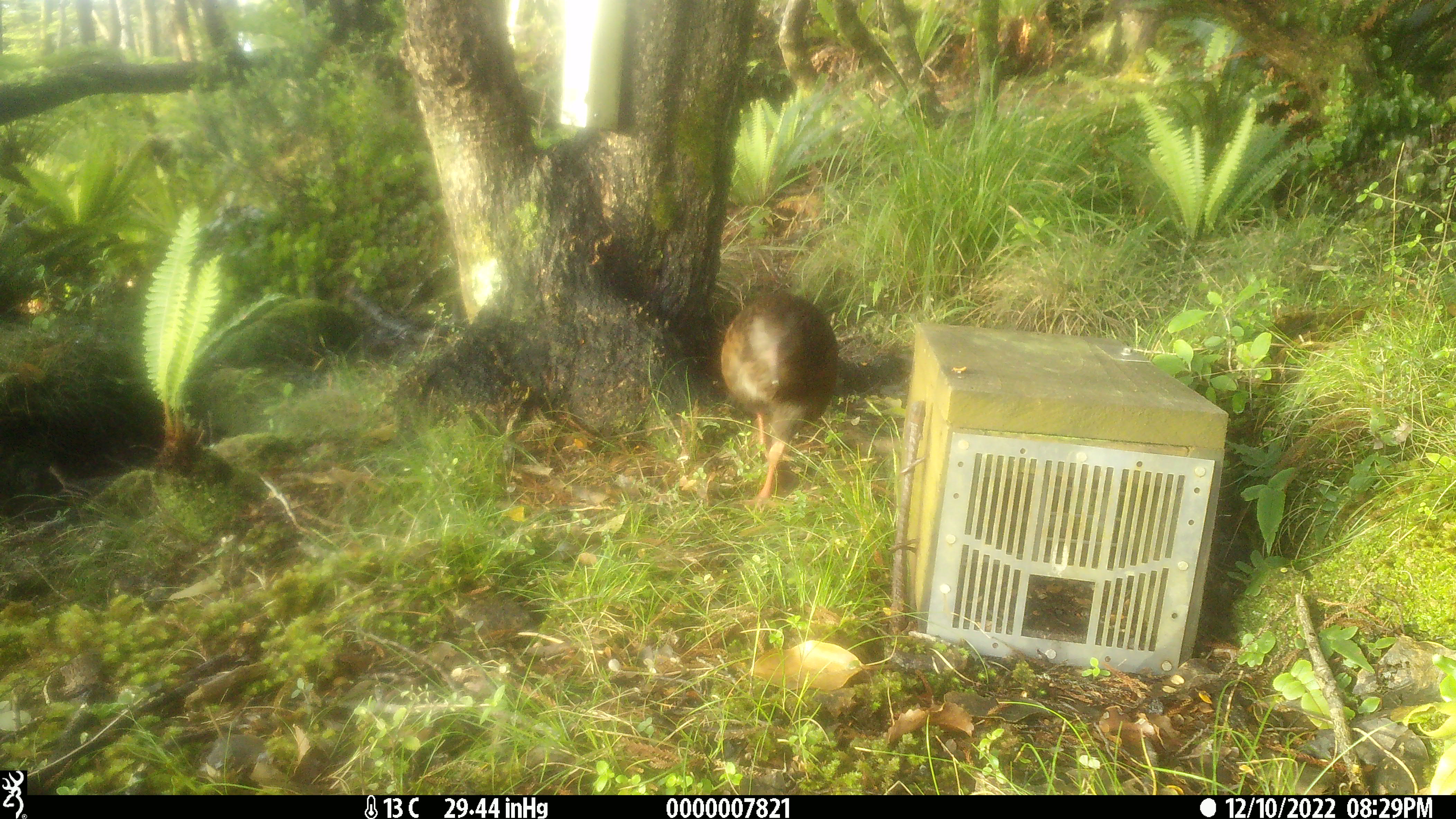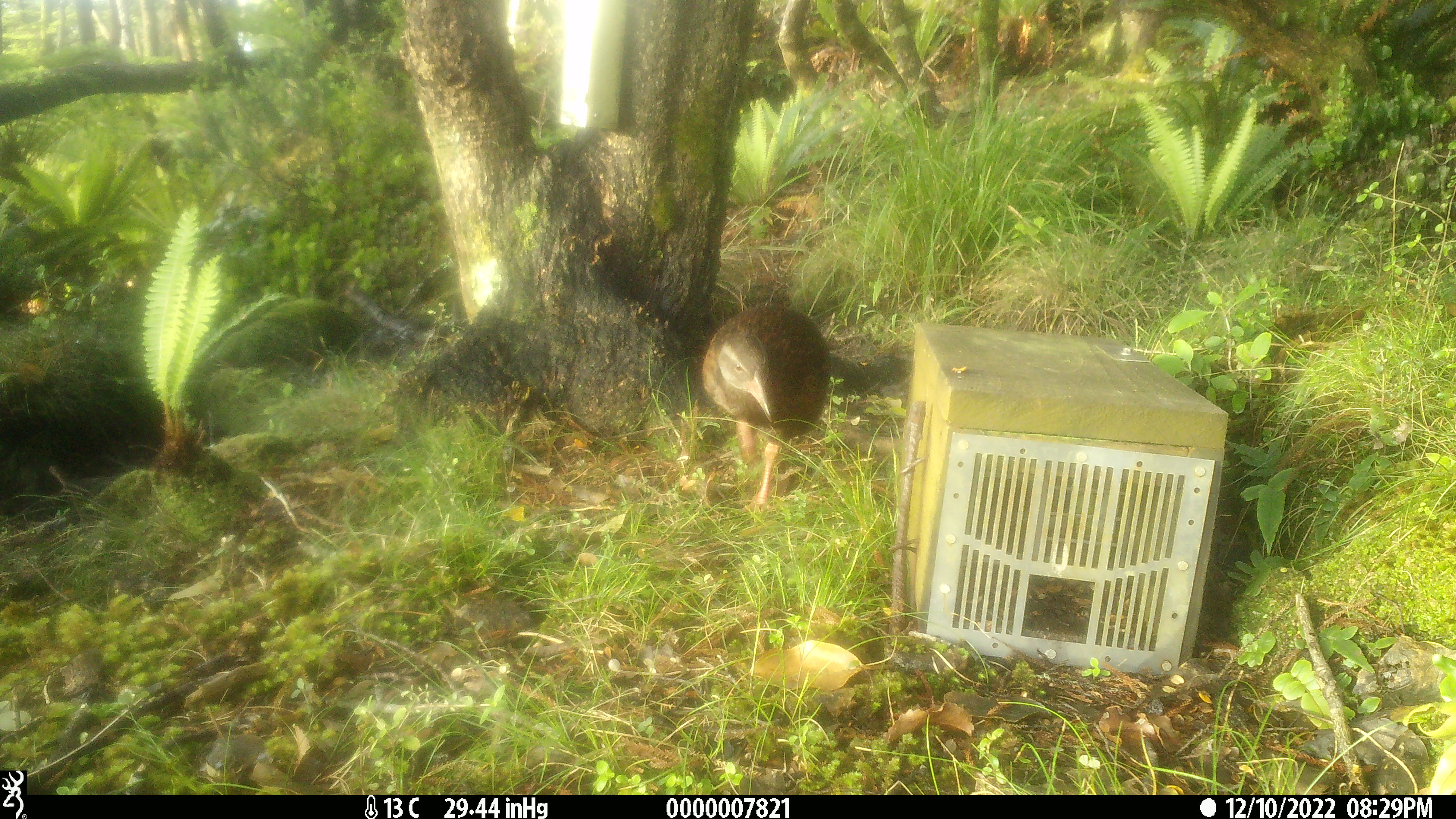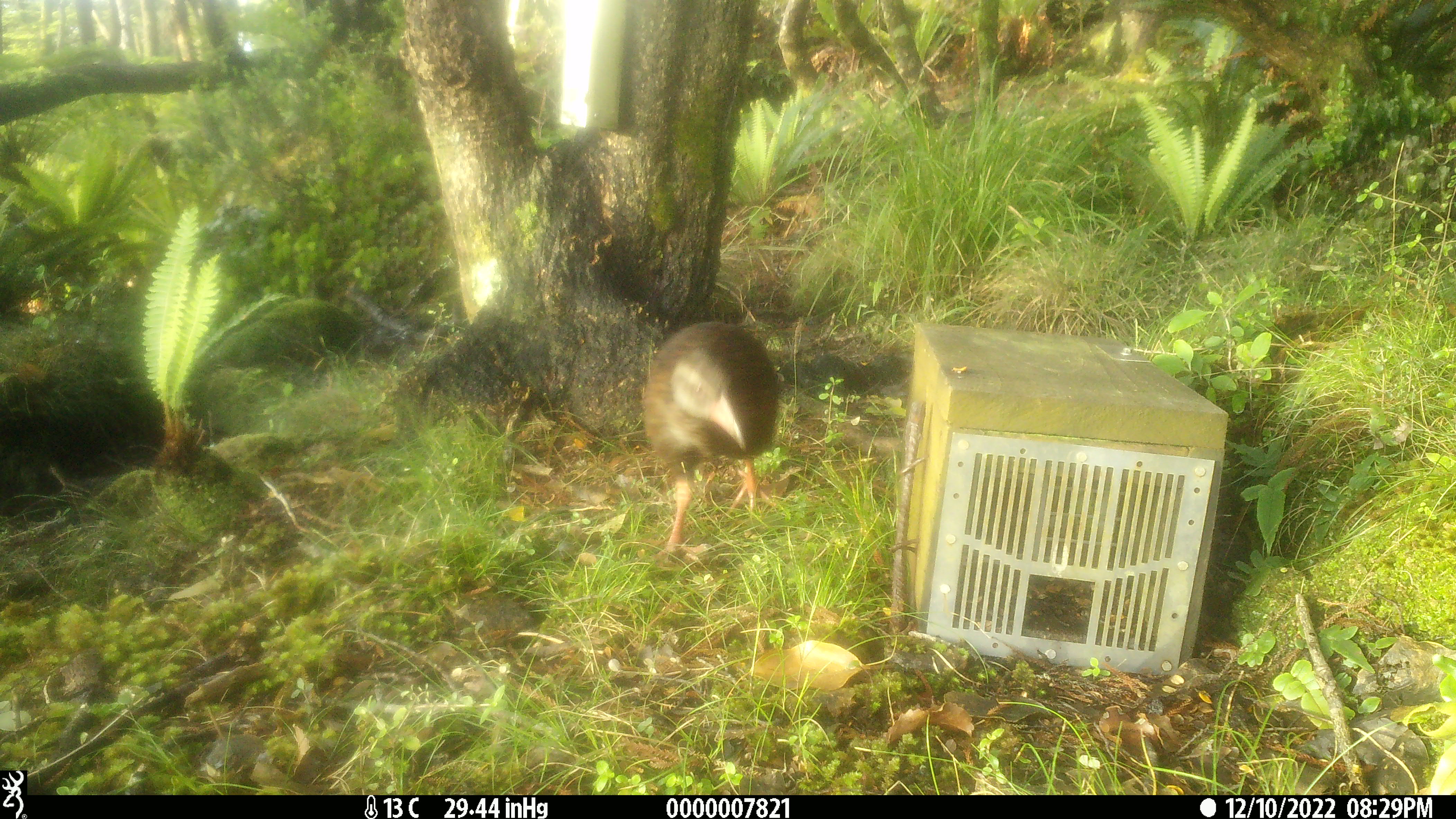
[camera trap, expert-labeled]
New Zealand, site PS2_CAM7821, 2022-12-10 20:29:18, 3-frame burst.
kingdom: Animalia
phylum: Chordata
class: Aves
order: Gruiformes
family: Rallidae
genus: Gallirallus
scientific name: Gallirallus australis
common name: weka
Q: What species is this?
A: Weka (Gallirallus australis).